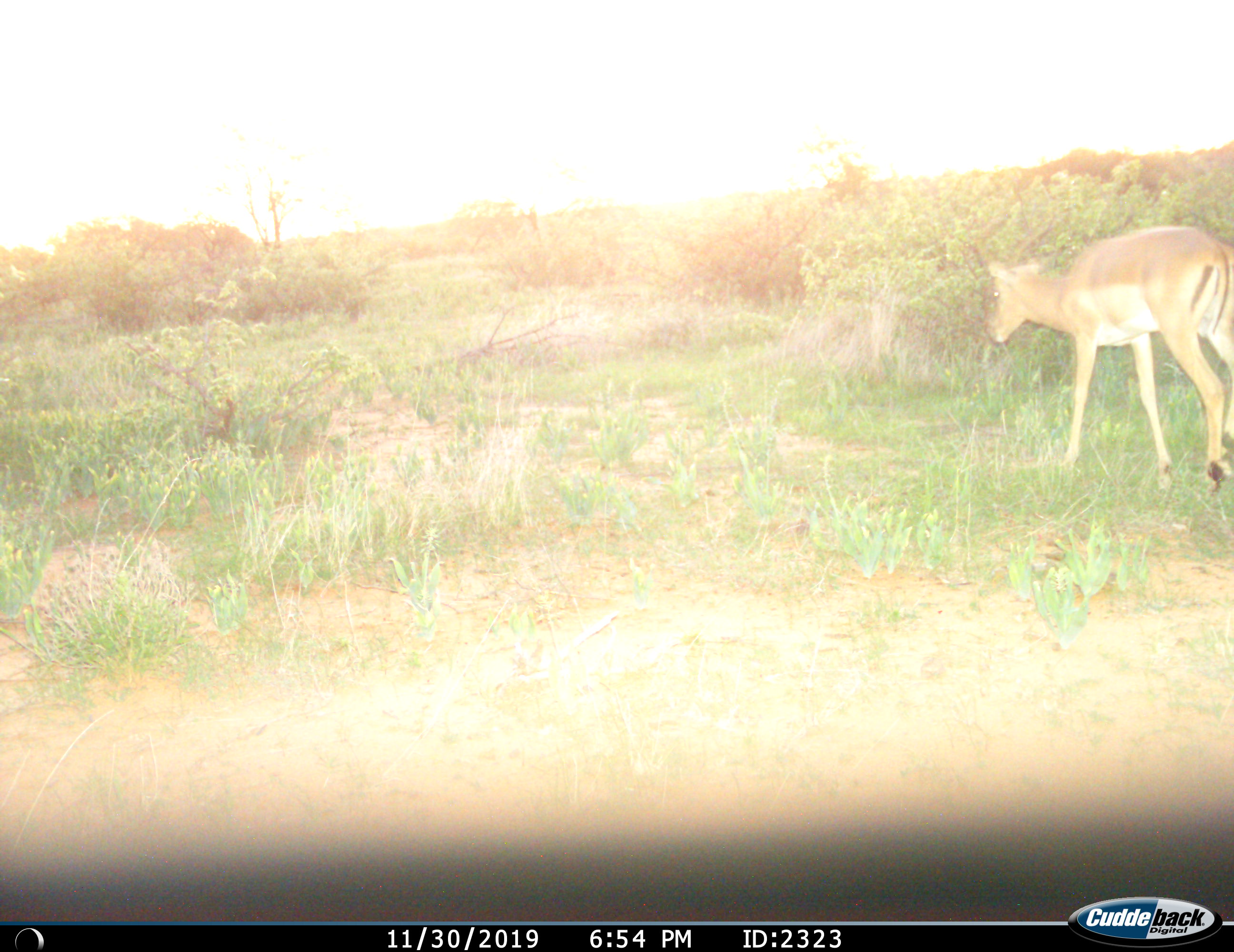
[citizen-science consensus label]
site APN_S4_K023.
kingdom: Animalia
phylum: Chordata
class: Mammalia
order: Artiodactyla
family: Bovidae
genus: Aepyceros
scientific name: Aepyceros melampus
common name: impala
Impala (Aepyceros melampus), count 1. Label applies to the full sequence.